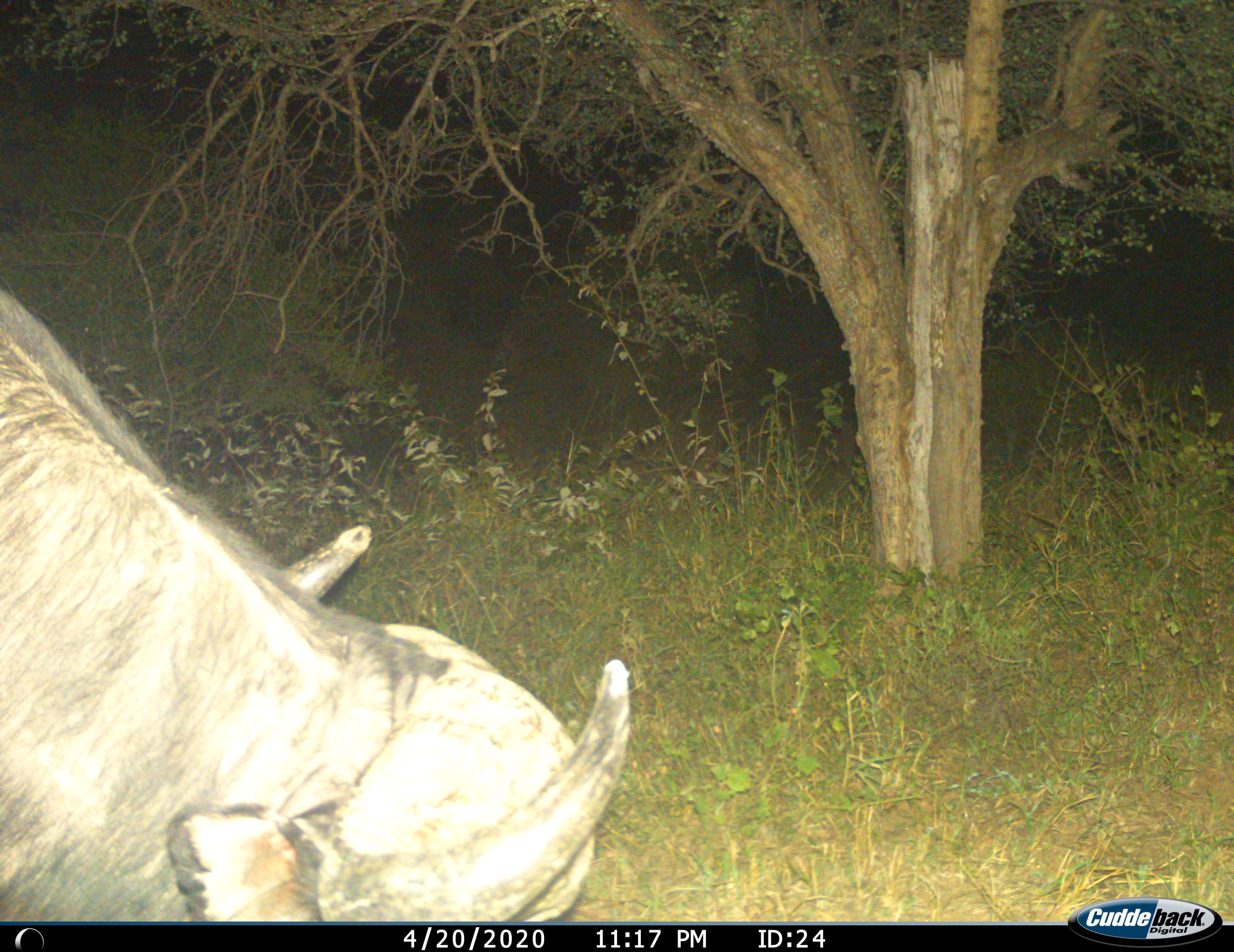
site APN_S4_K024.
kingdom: Animalia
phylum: Chordata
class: Mammalia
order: Artiodactyla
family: Bovidae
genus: Syncerus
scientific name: Syncerus caffer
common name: african buffalo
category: buffalo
Buffalo (african buffalo) (Syncerus caffer), count 1. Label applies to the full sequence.